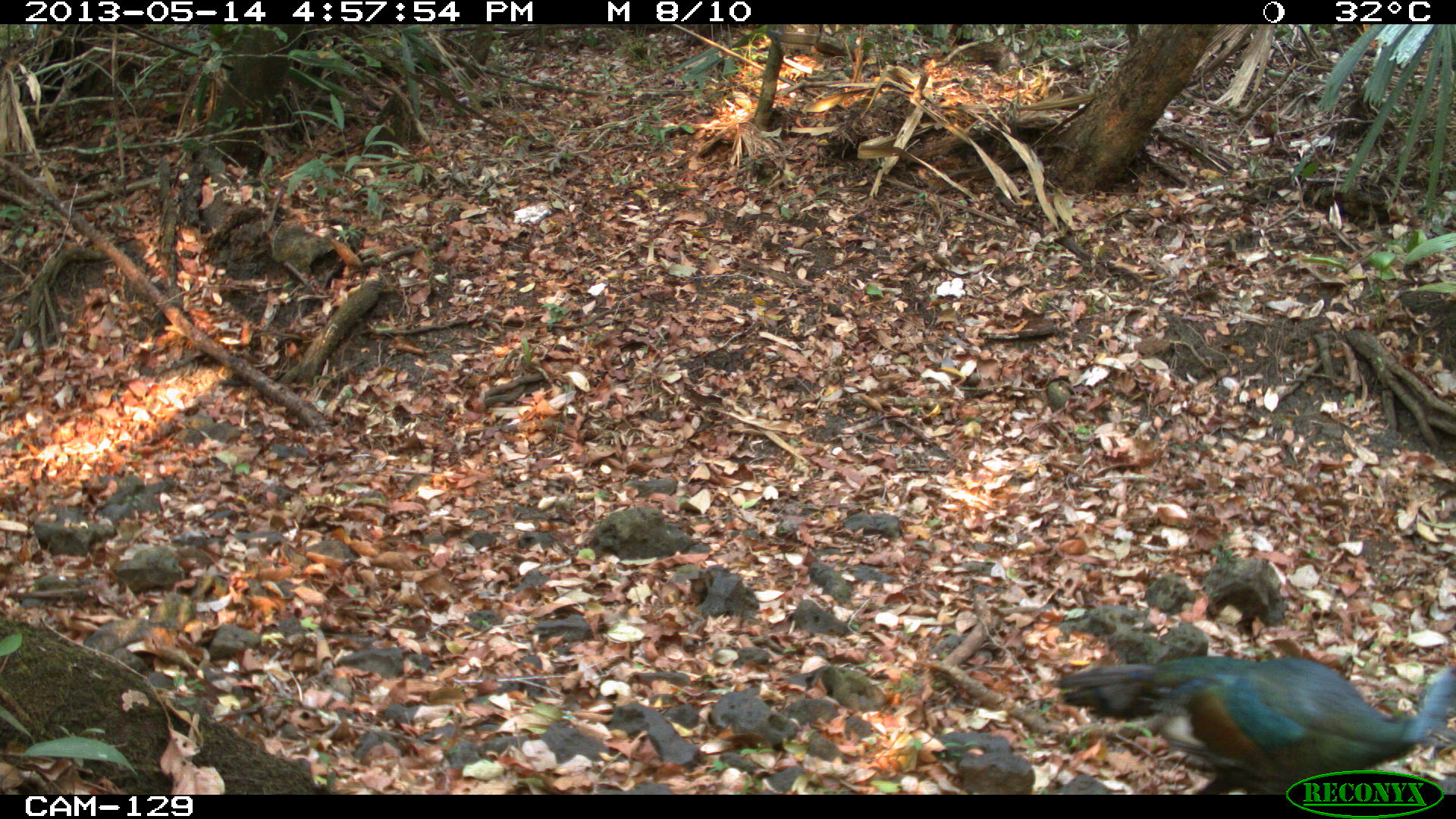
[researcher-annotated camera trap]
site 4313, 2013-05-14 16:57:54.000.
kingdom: Animalia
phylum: Chordata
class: Aves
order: Galliformes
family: Phasianidae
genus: Meleagris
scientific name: Meleagris ocellata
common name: ocellated turkey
Meleagris ocellata (ocellated turkey), count 1, sex male.